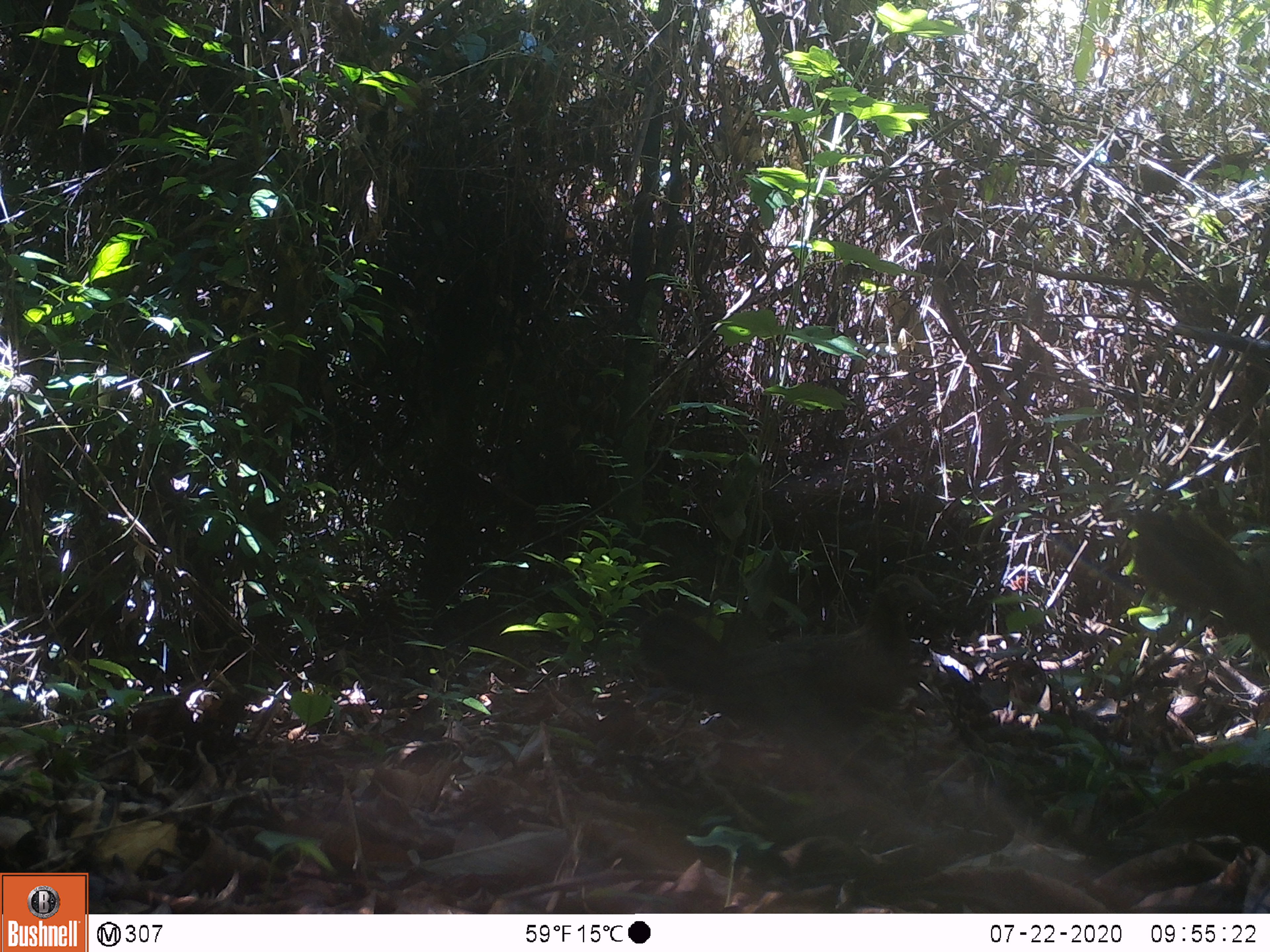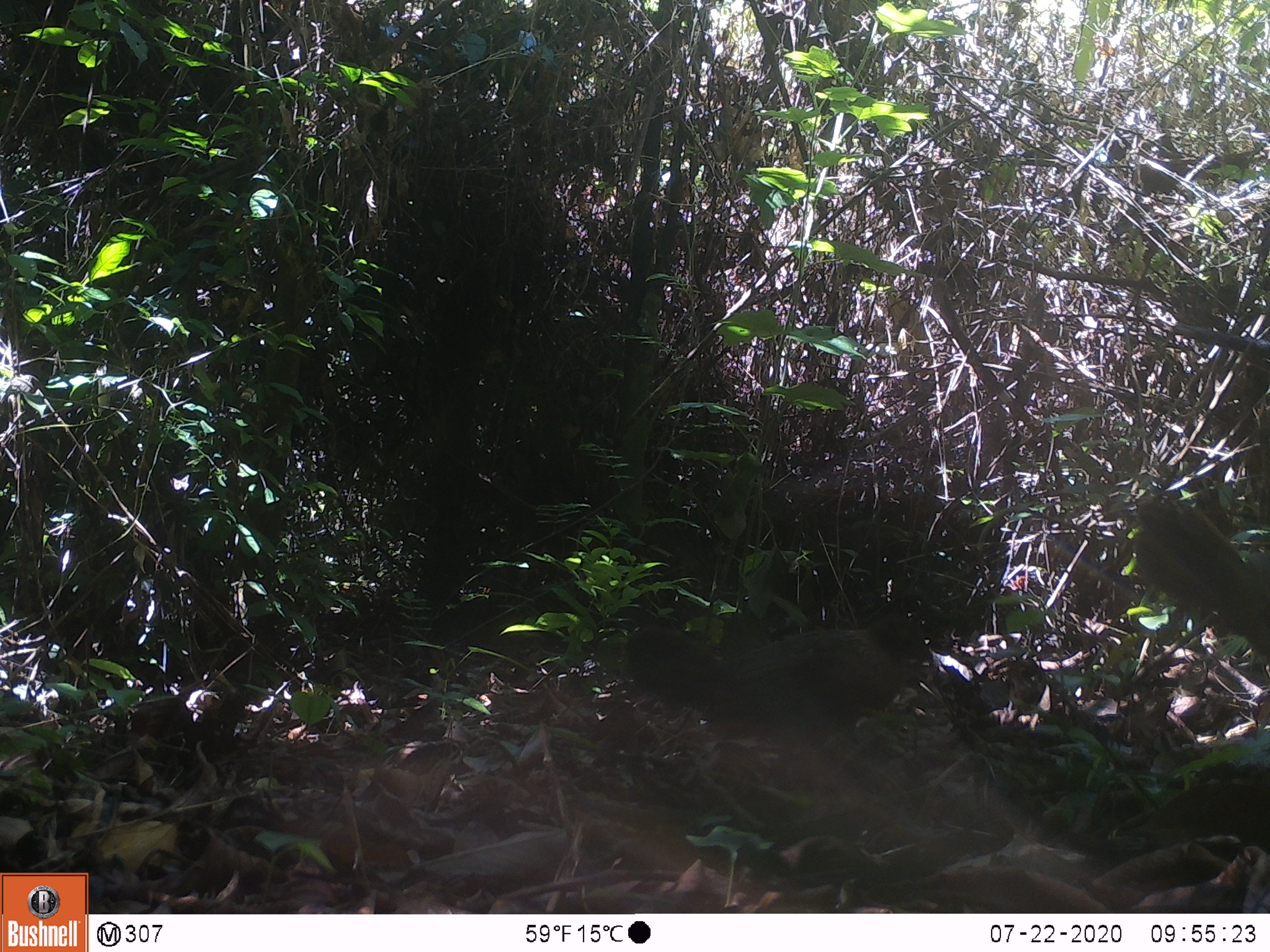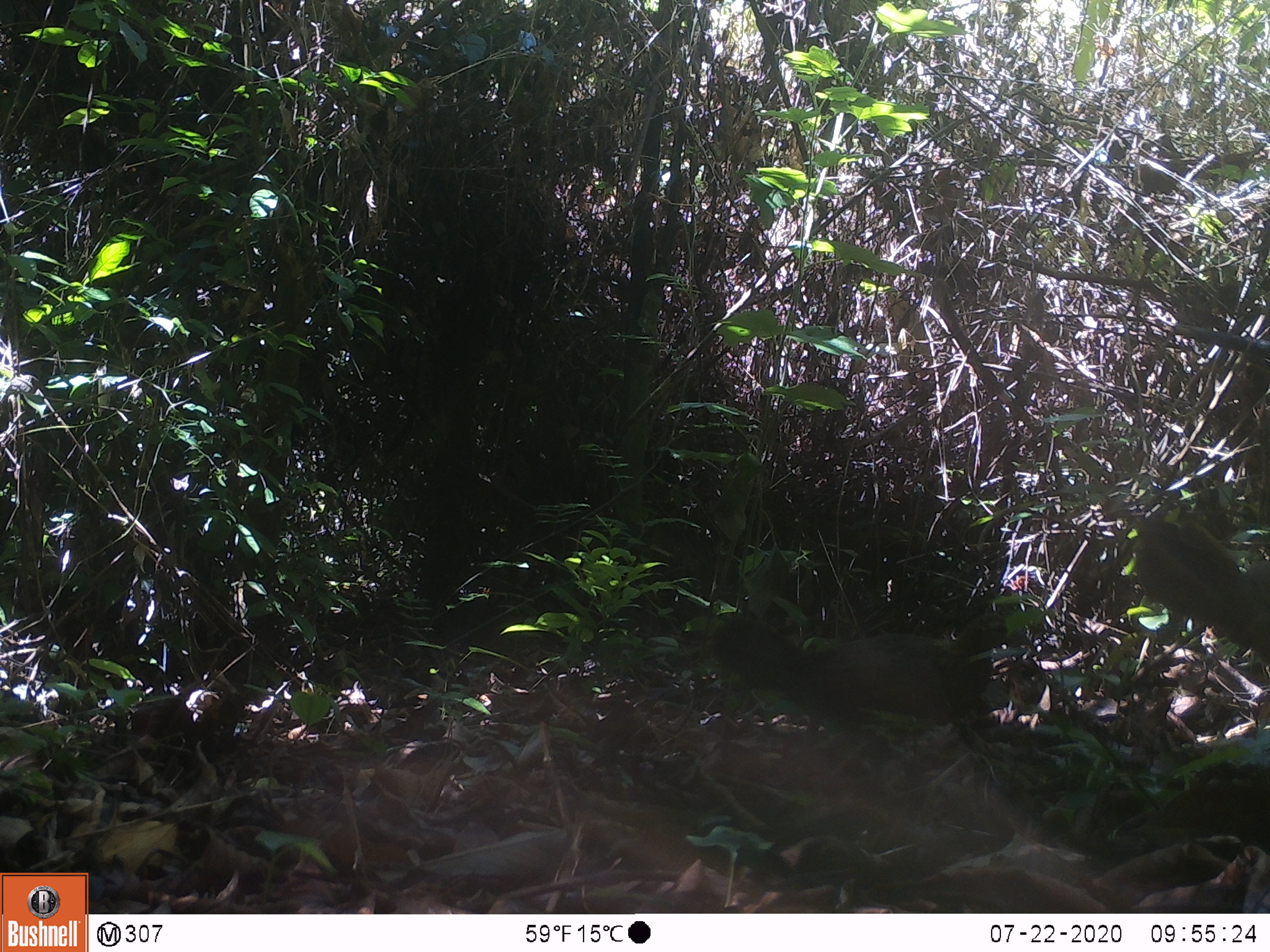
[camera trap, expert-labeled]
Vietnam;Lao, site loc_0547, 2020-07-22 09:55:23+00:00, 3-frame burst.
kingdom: Animalia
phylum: Chordata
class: Aves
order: Galliformes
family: Phasianidae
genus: Gallus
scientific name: Gallus gallus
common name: red junglefowl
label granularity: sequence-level